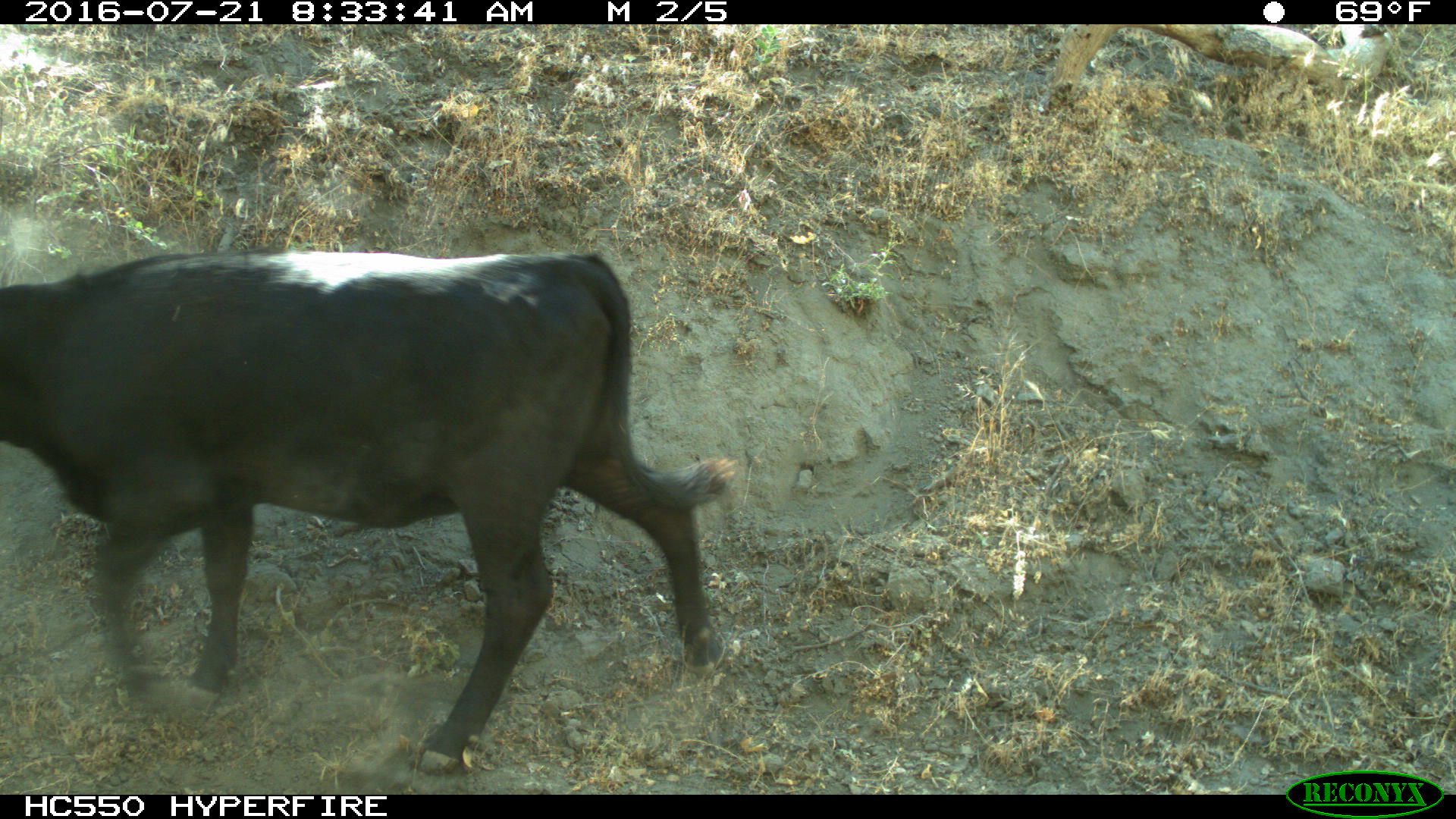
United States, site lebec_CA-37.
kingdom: Animalia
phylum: Chordata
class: Mammalia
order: Artiodactyla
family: Bovidae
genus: Bos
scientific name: Bos taurus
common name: domestic cow